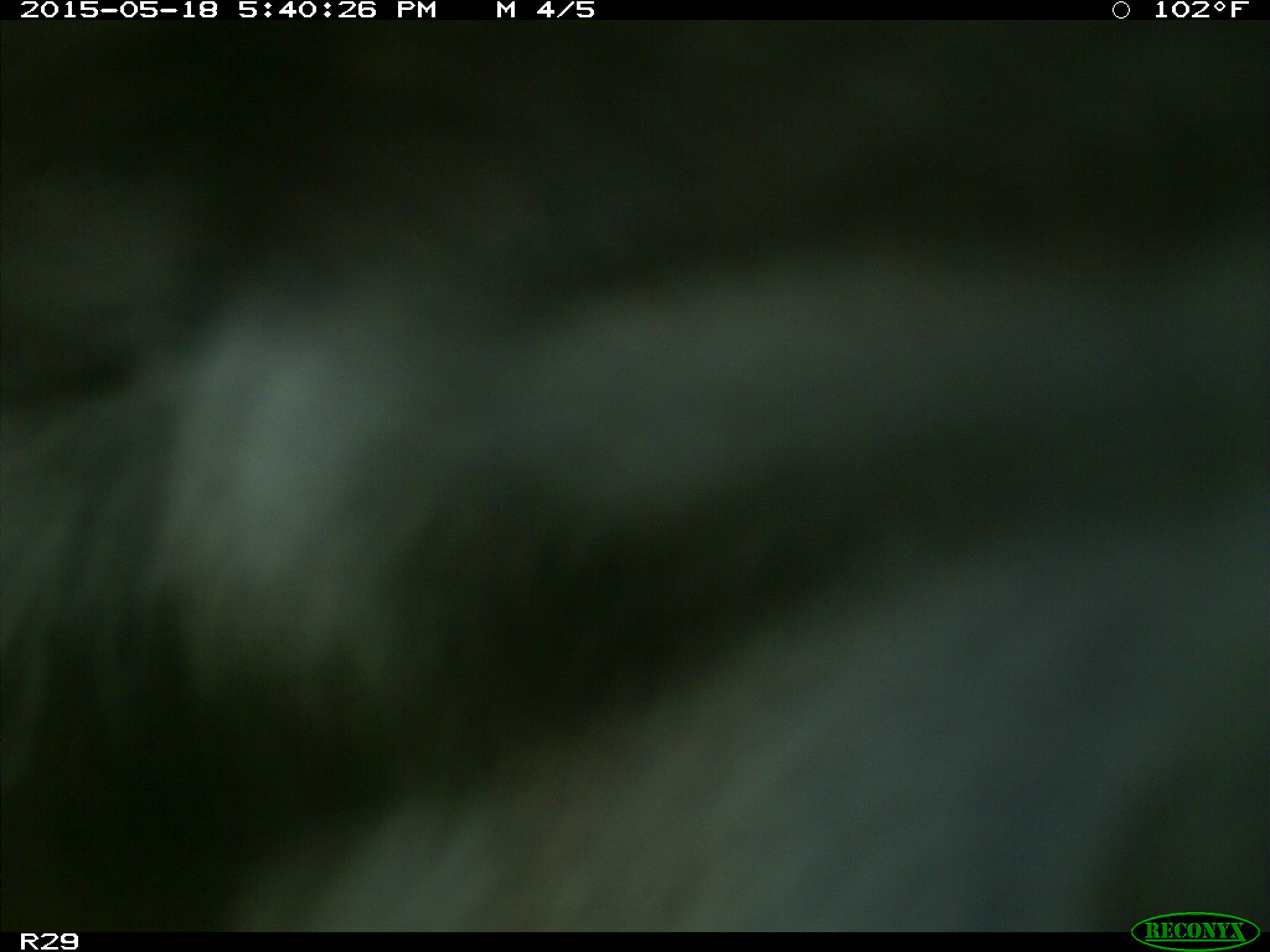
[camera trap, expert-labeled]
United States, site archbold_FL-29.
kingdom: Animalia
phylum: Chordata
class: Mammalia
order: Artiodactyla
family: Bovidae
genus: Bos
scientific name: Bos taurus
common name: domestic cow